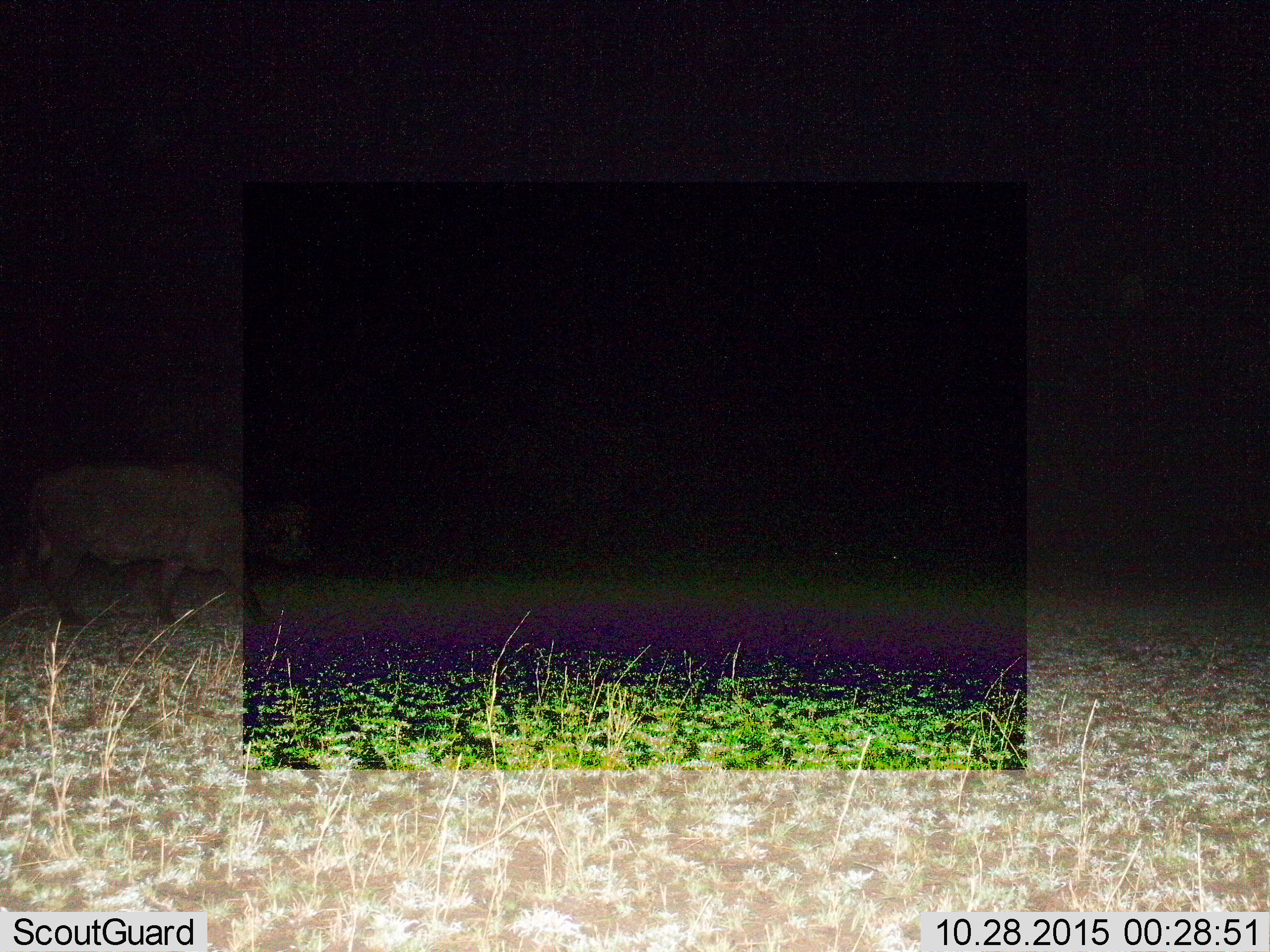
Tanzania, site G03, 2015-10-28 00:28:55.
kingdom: Animalia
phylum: Chordata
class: Mammalia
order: Artiodactyla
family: Bovidae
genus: Syncerus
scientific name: Syncerus caffer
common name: cape buffalo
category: buffalo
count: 1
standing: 8%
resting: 0%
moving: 100%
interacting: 0%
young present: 0%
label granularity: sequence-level